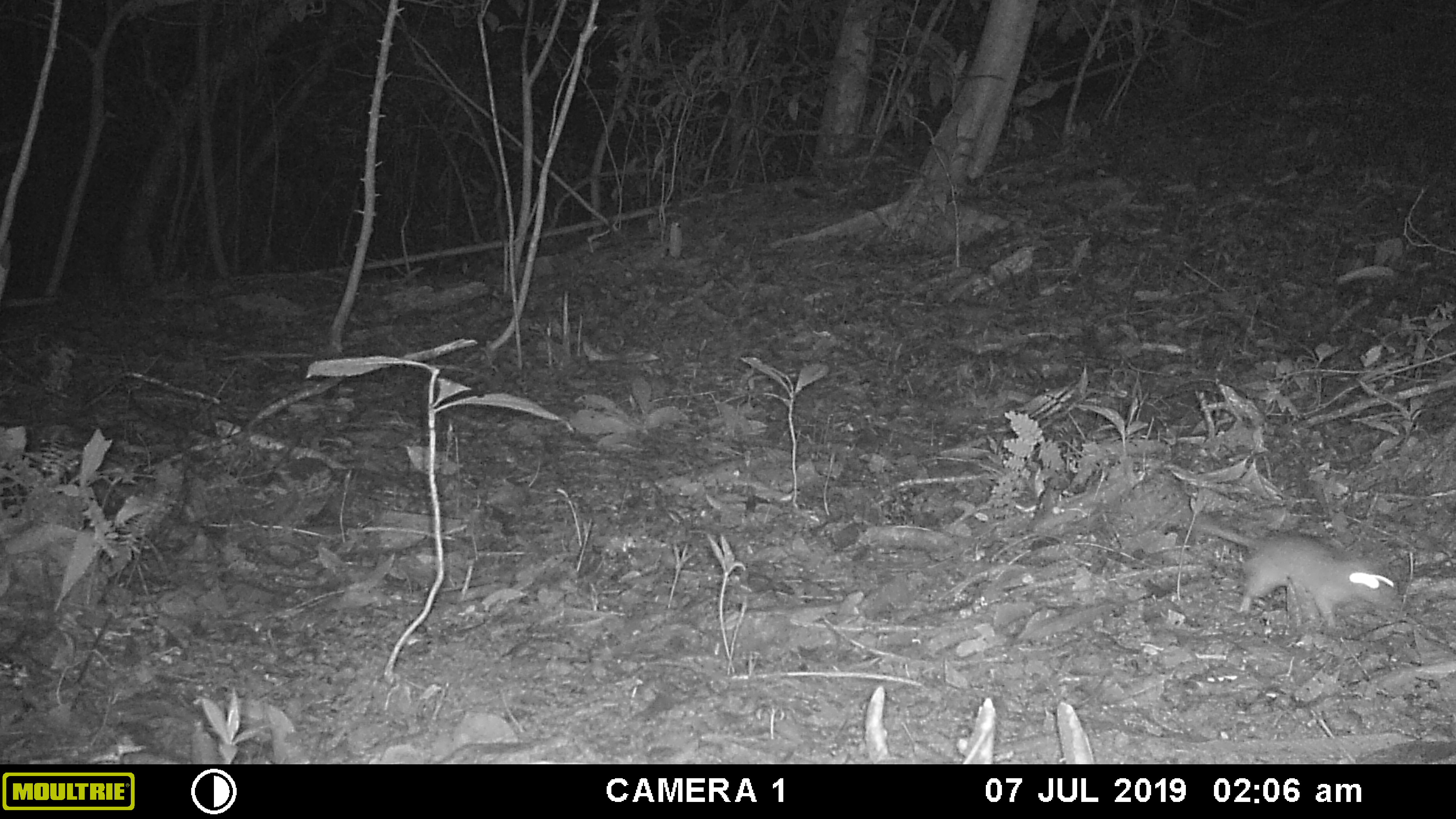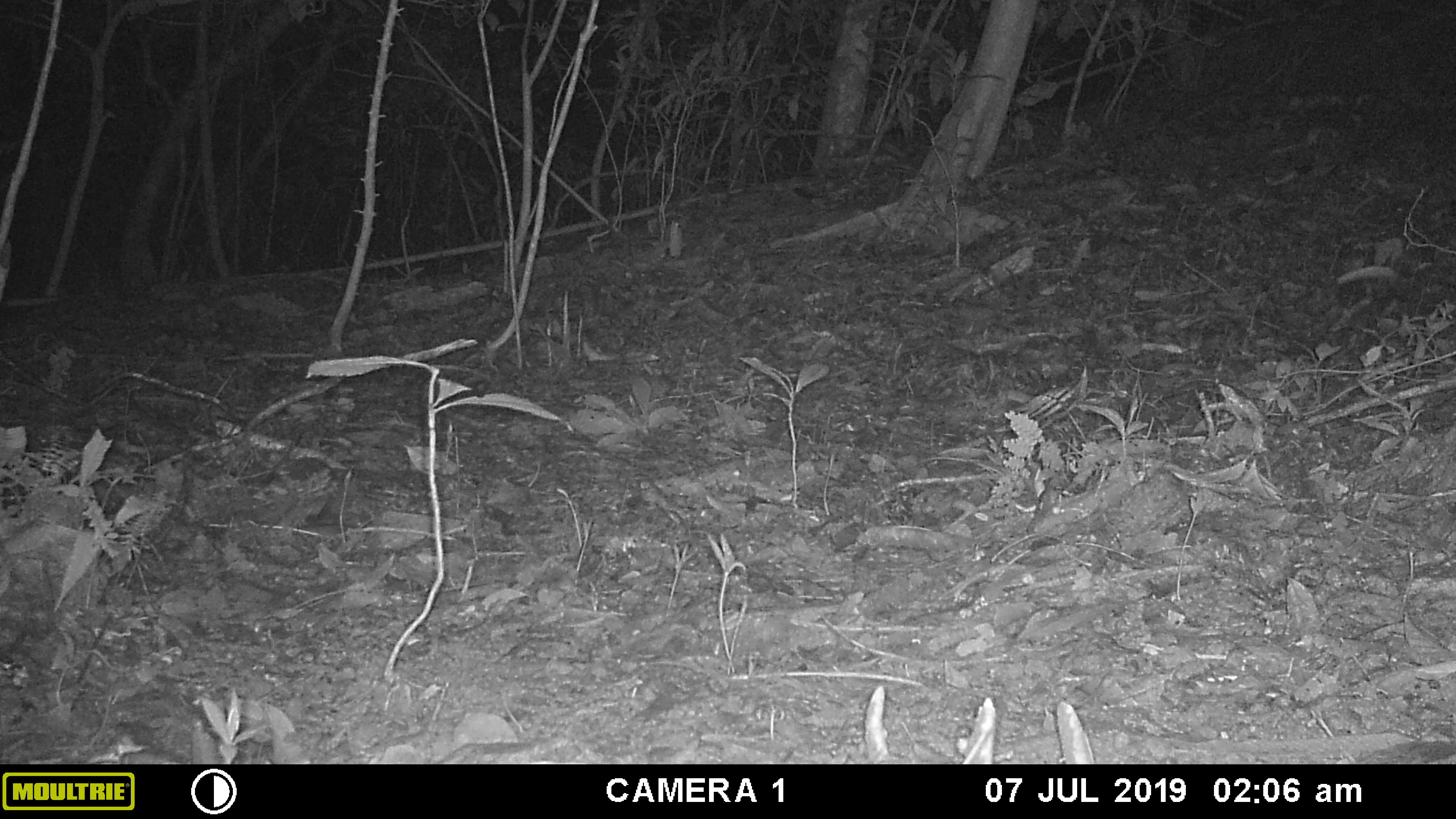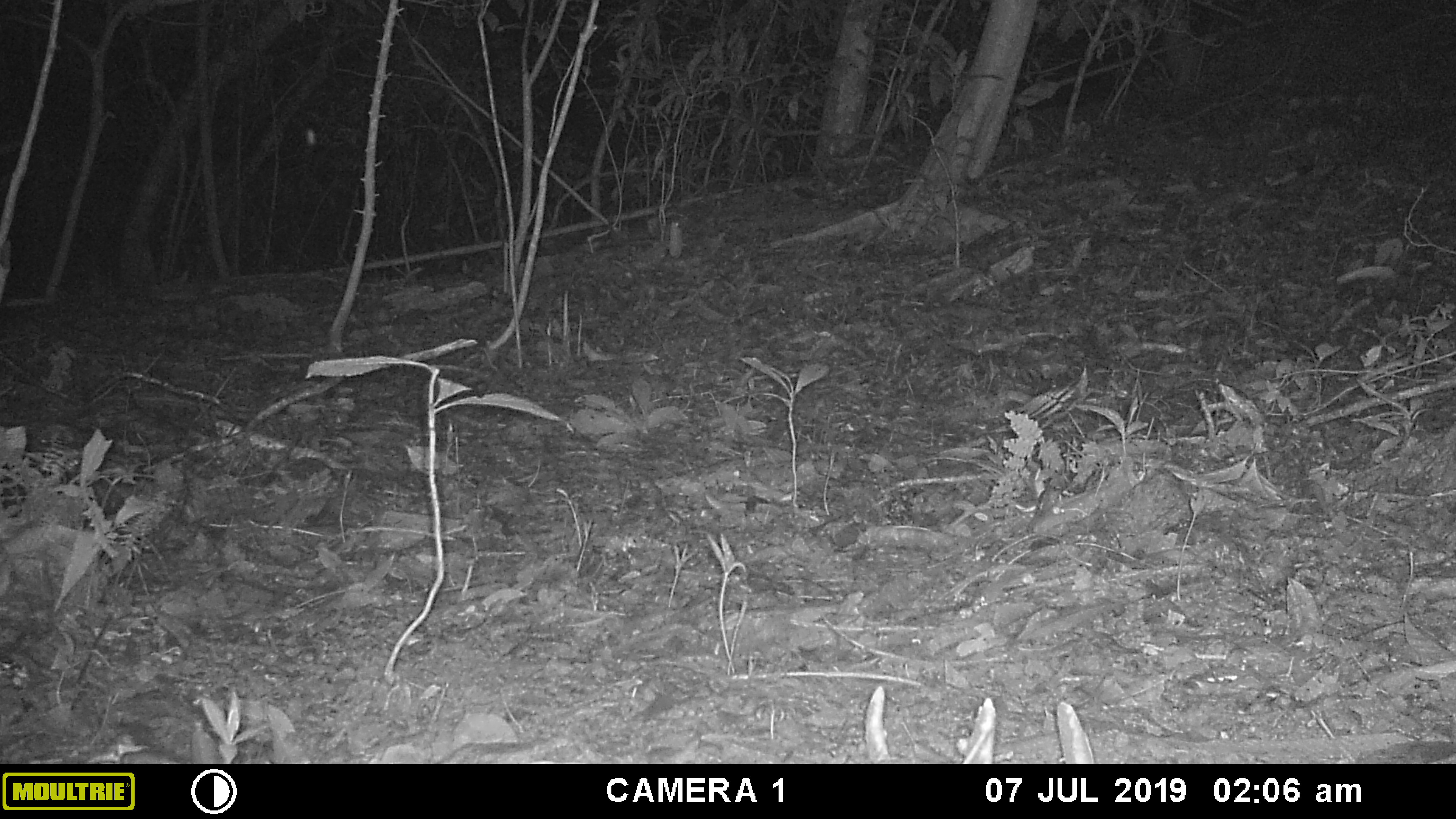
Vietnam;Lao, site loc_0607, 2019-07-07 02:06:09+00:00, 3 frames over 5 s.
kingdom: Animalia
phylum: Chordata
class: Mammalia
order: Rodentia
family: Muridae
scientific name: Muridae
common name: old-world mice and rats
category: unidentified murid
Unidentified murid (old-world mice and rats) (Muridae). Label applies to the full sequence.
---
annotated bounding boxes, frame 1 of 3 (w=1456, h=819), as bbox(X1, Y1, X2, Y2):
unidentified murid: bbox(1152, 507, 1401, 631)